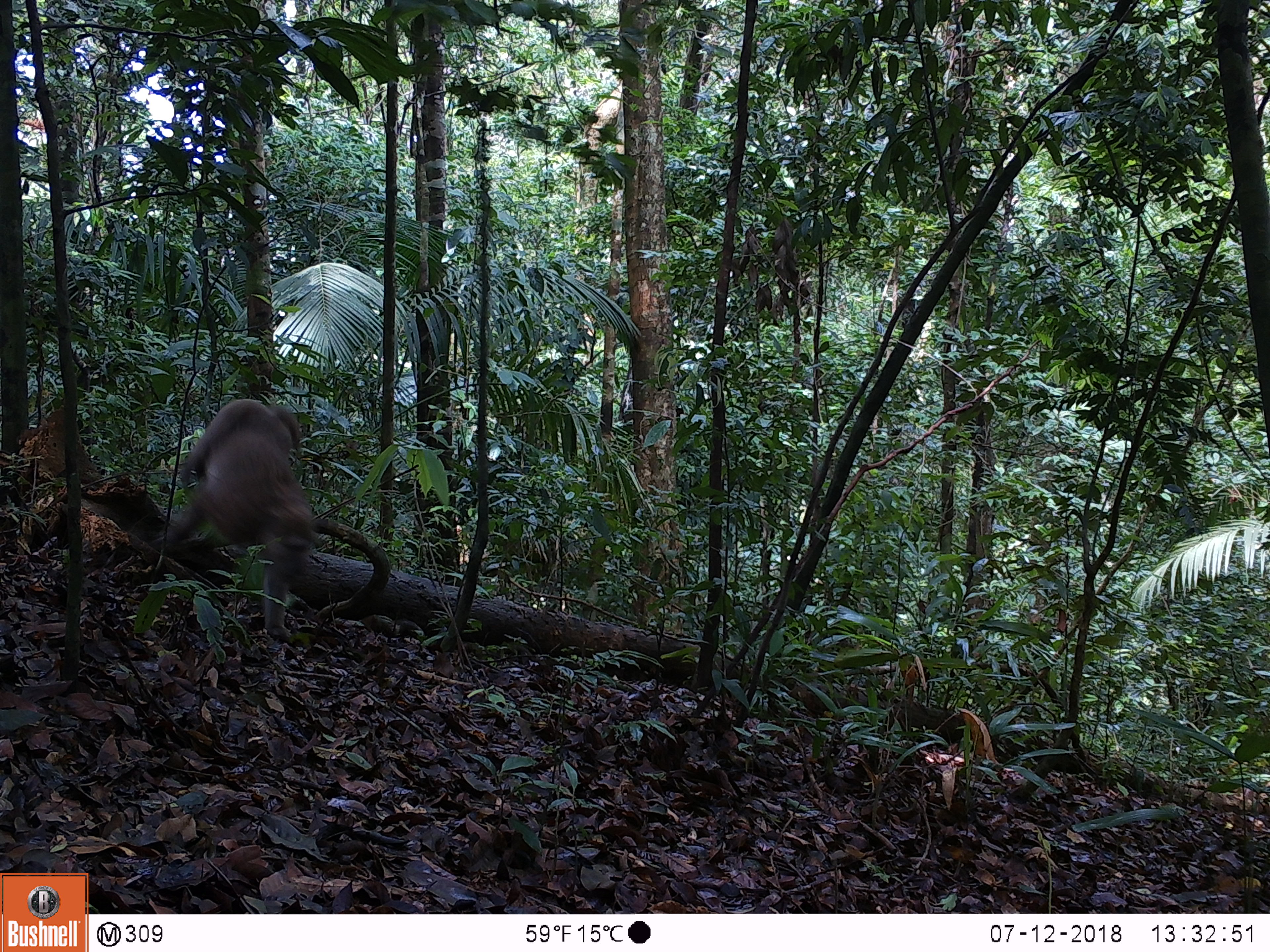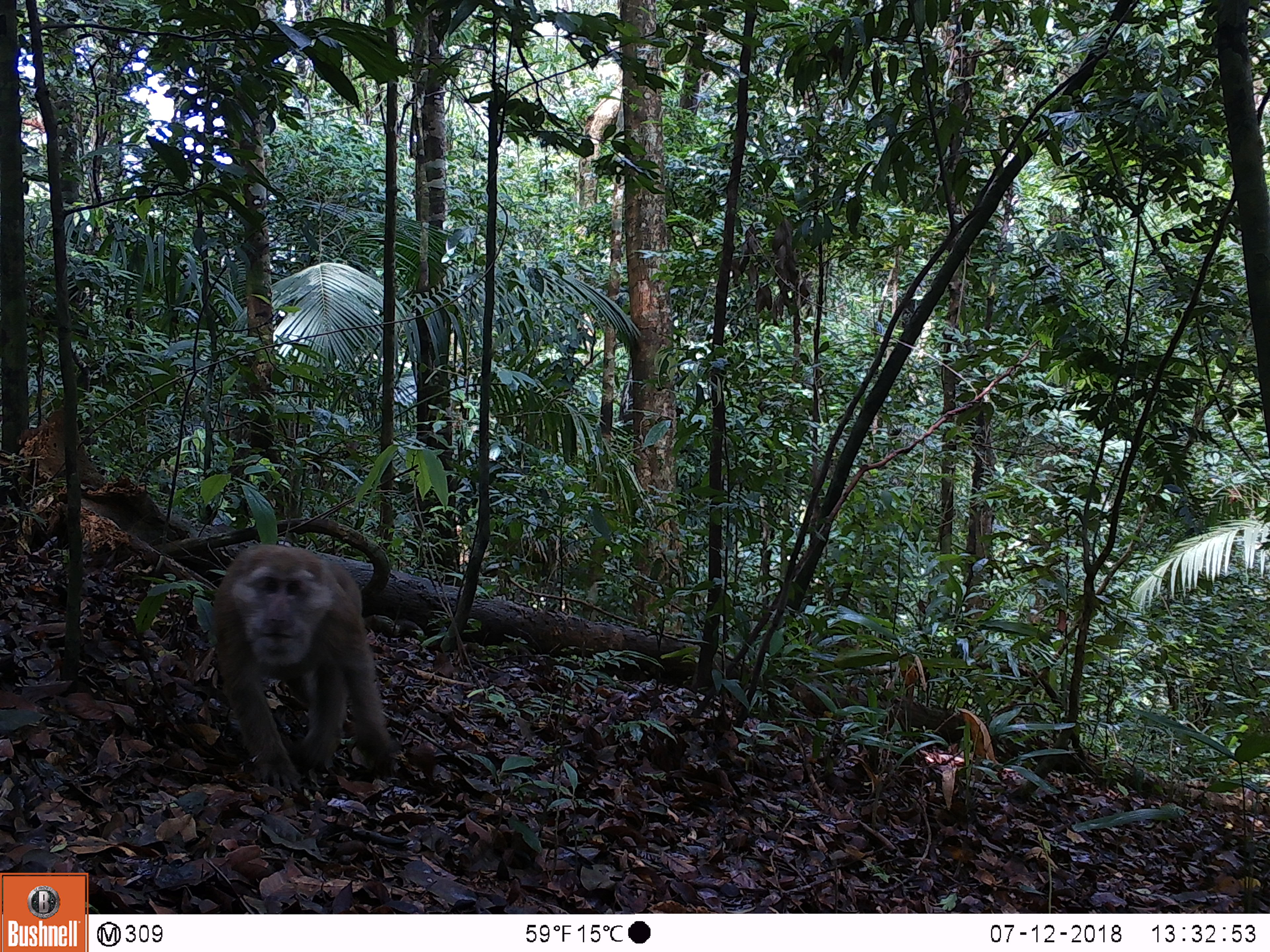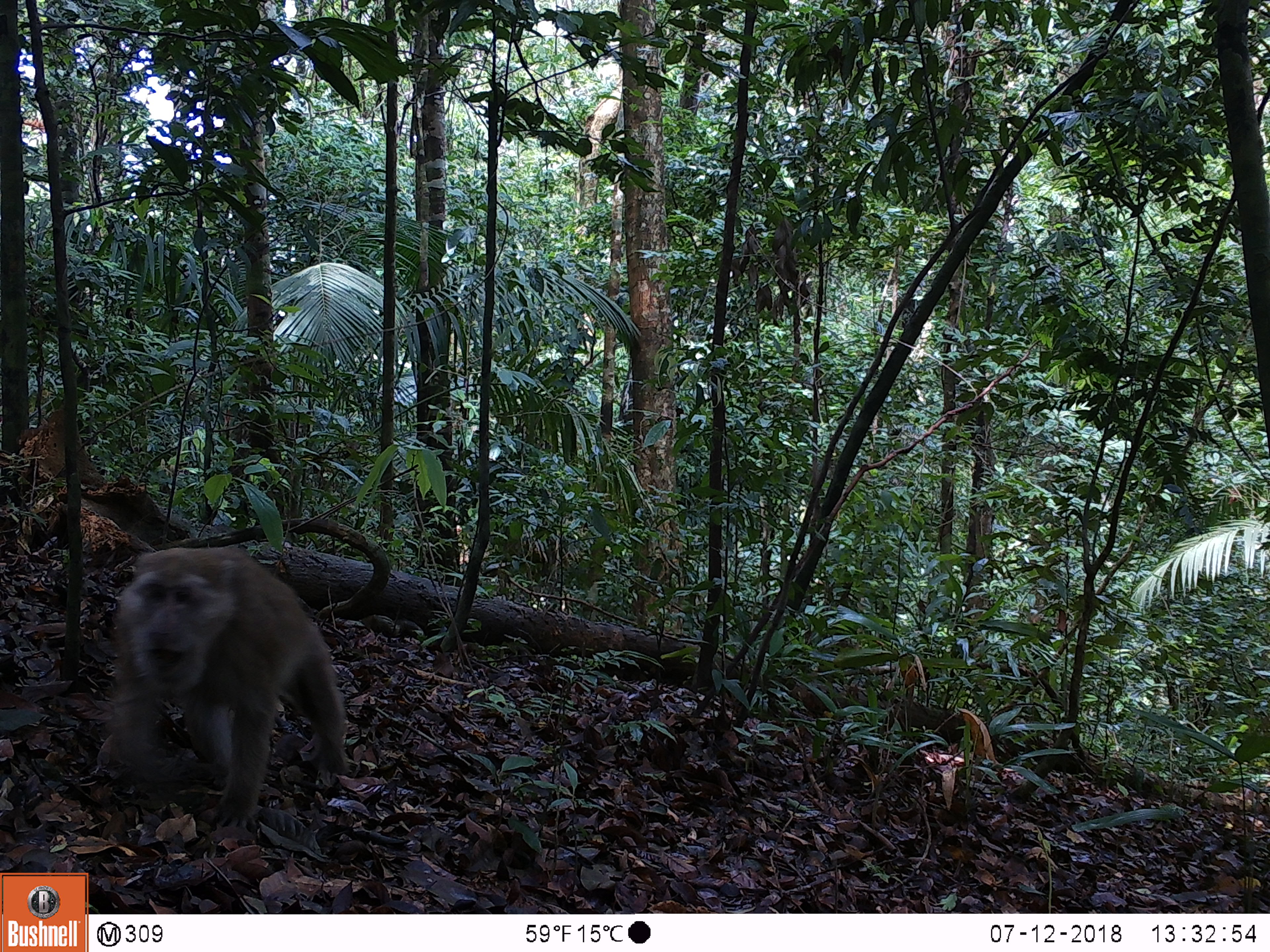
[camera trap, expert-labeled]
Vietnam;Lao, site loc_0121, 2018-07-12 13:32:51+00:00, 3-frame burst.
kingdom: Animalia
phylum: Chordata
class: Mammalia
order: Primates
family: Cercopithecidae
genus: Macaca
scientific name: Macaca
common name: macaques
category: assam or rhesus macaque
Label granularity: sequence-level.